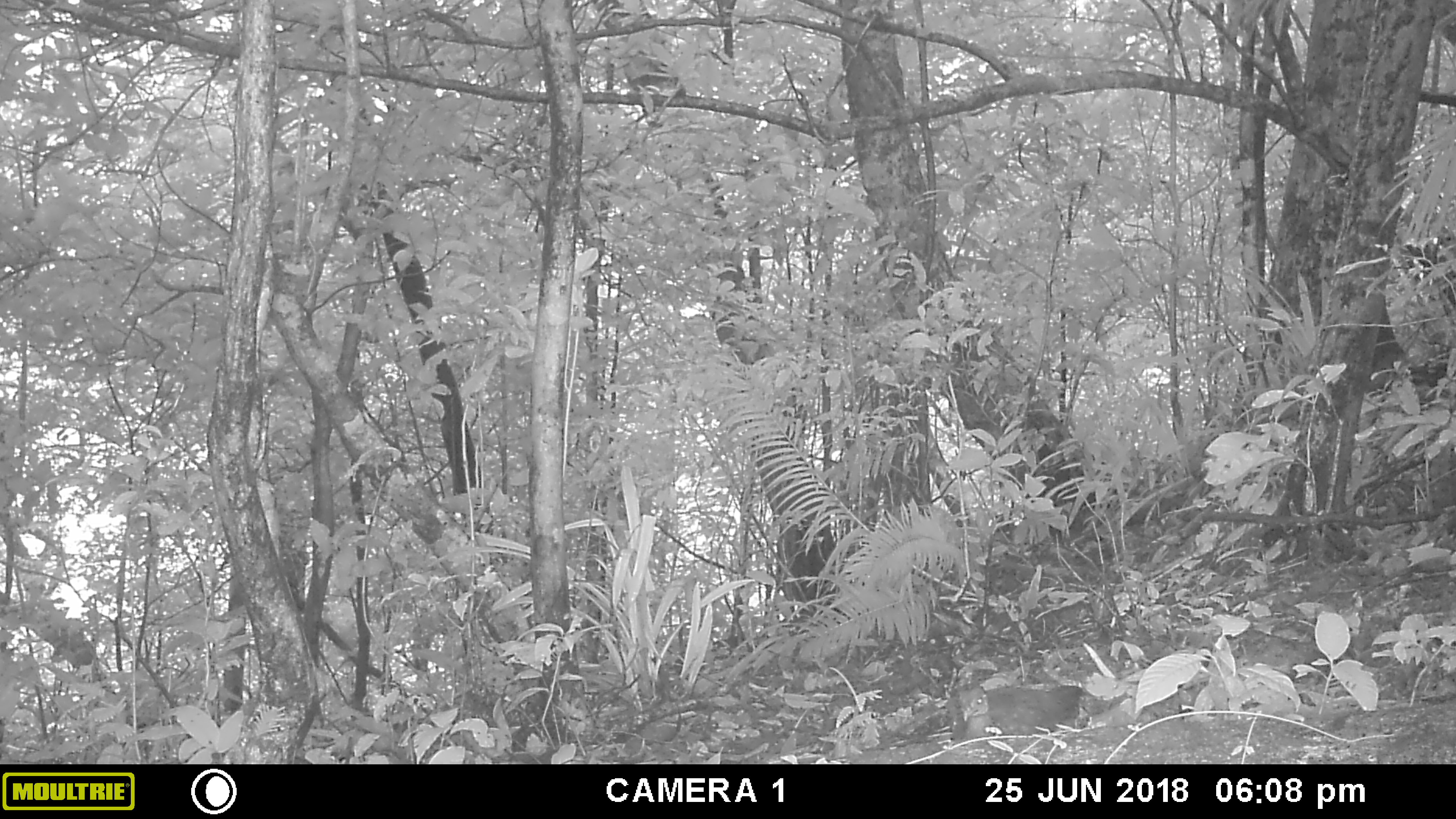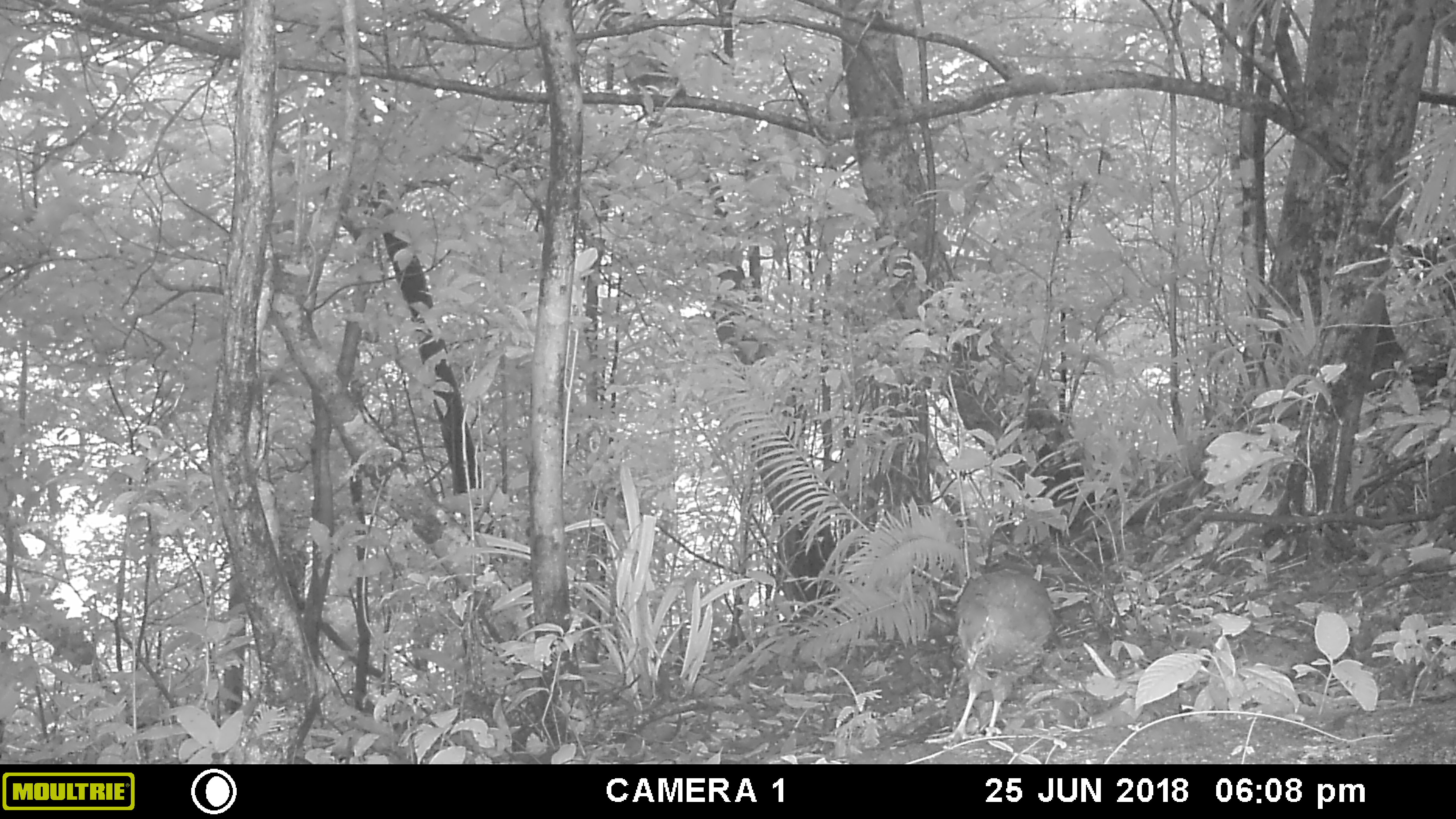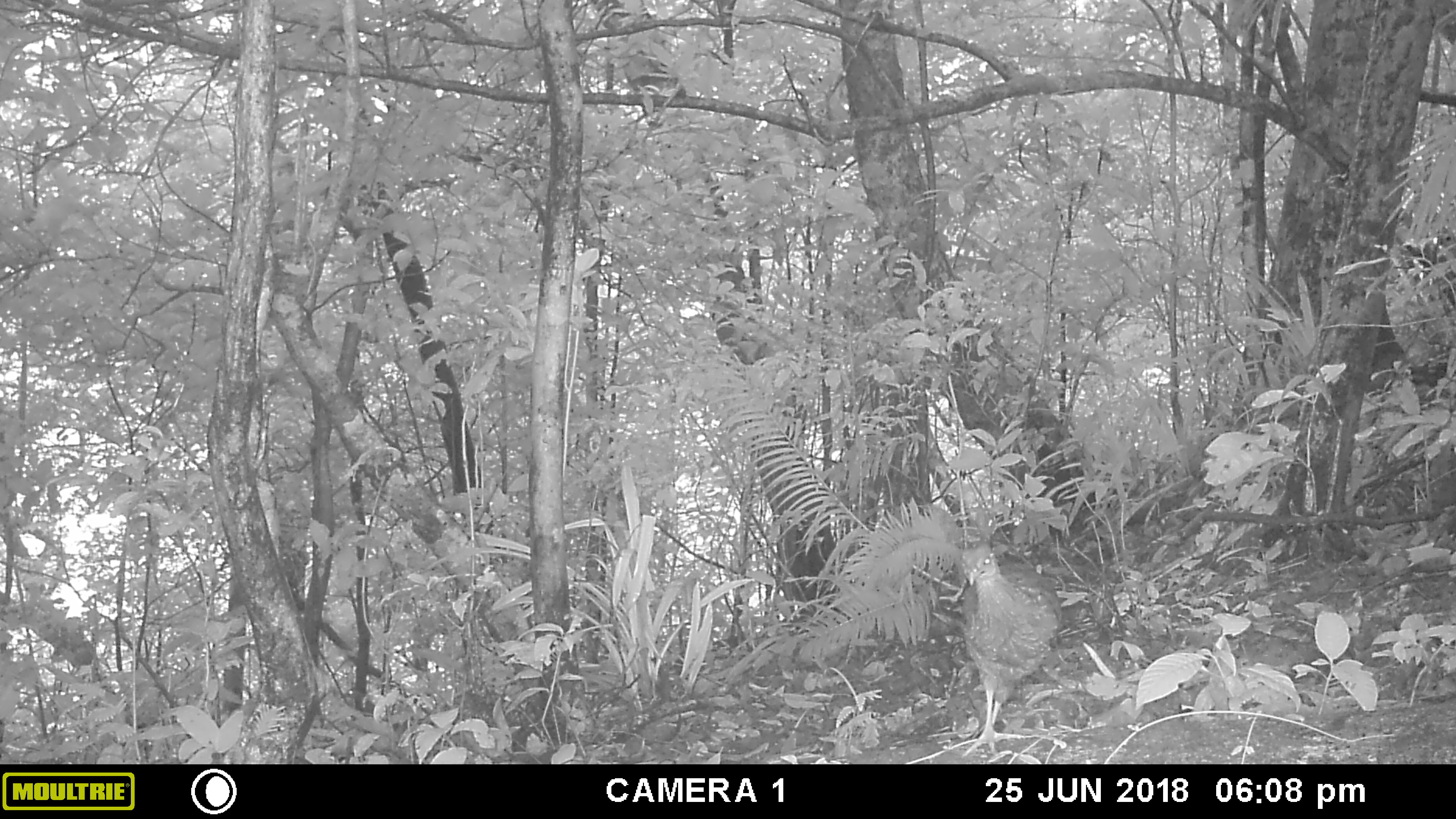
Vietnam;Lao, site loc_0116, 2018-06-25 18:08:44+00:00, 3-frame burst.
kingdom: Animalia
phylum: Chordata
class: Aves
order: Galliformes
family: Phasianidae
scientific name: Phasianidae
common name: partridge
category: unidentified partridge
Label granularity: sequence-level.